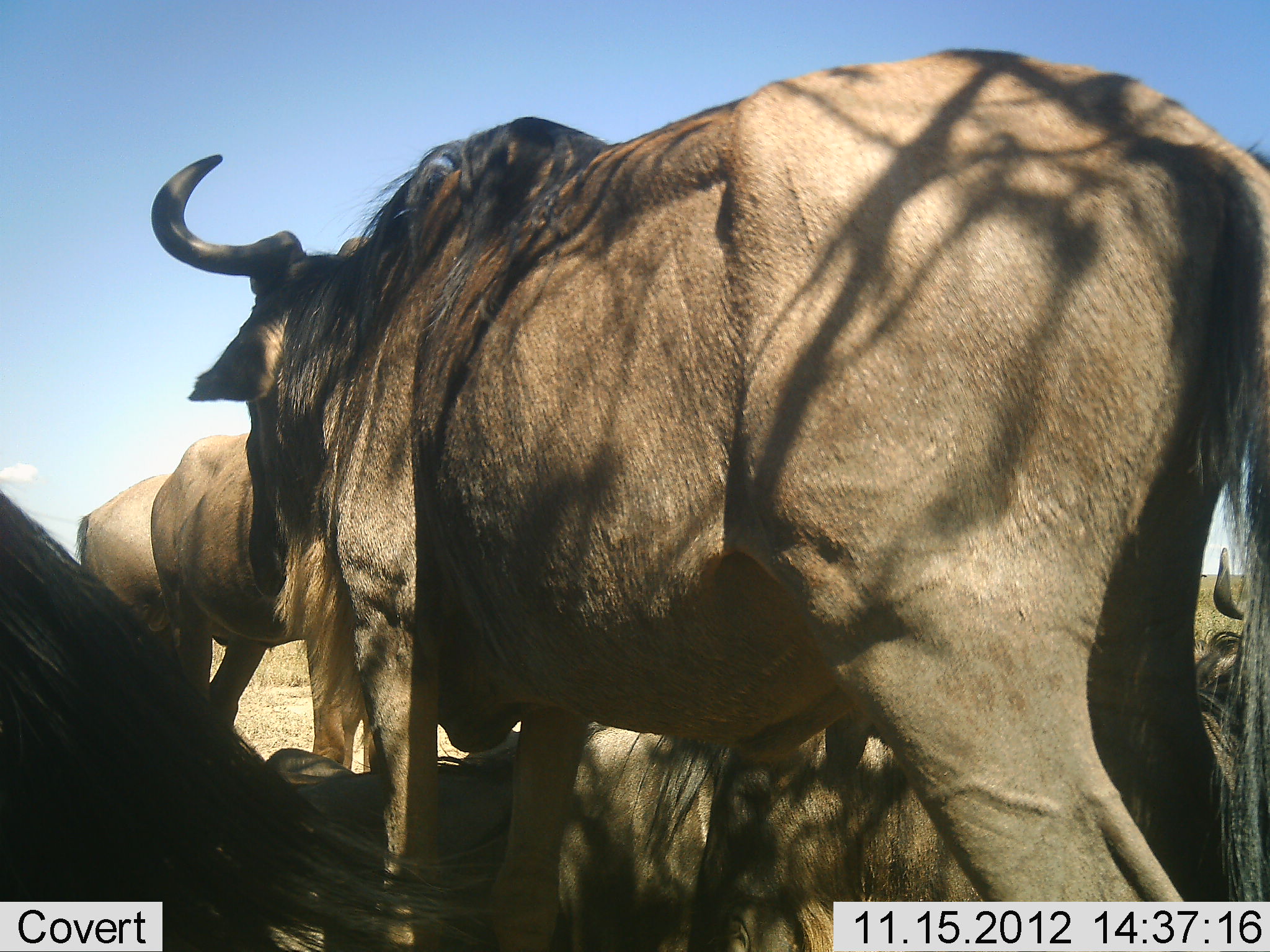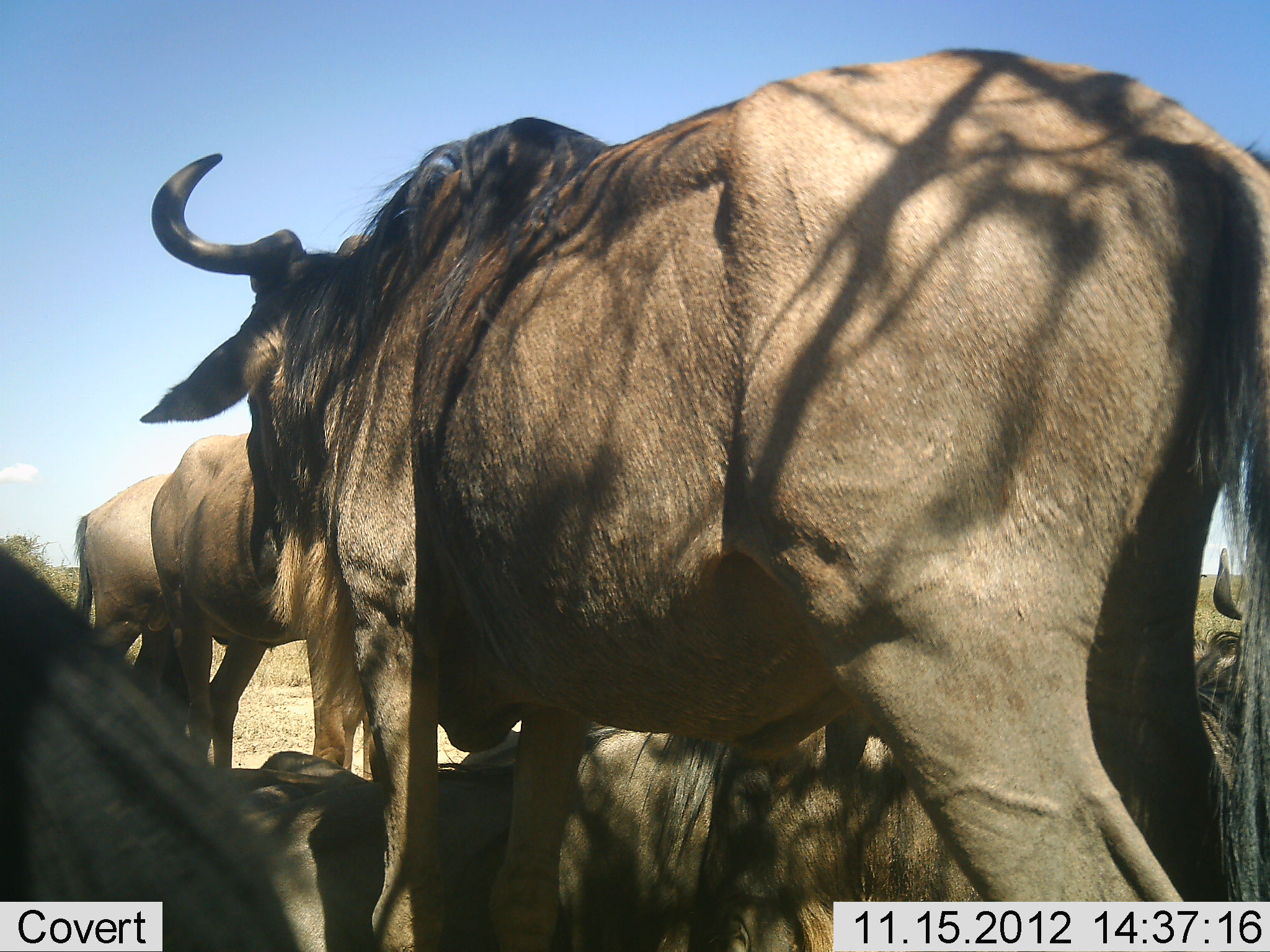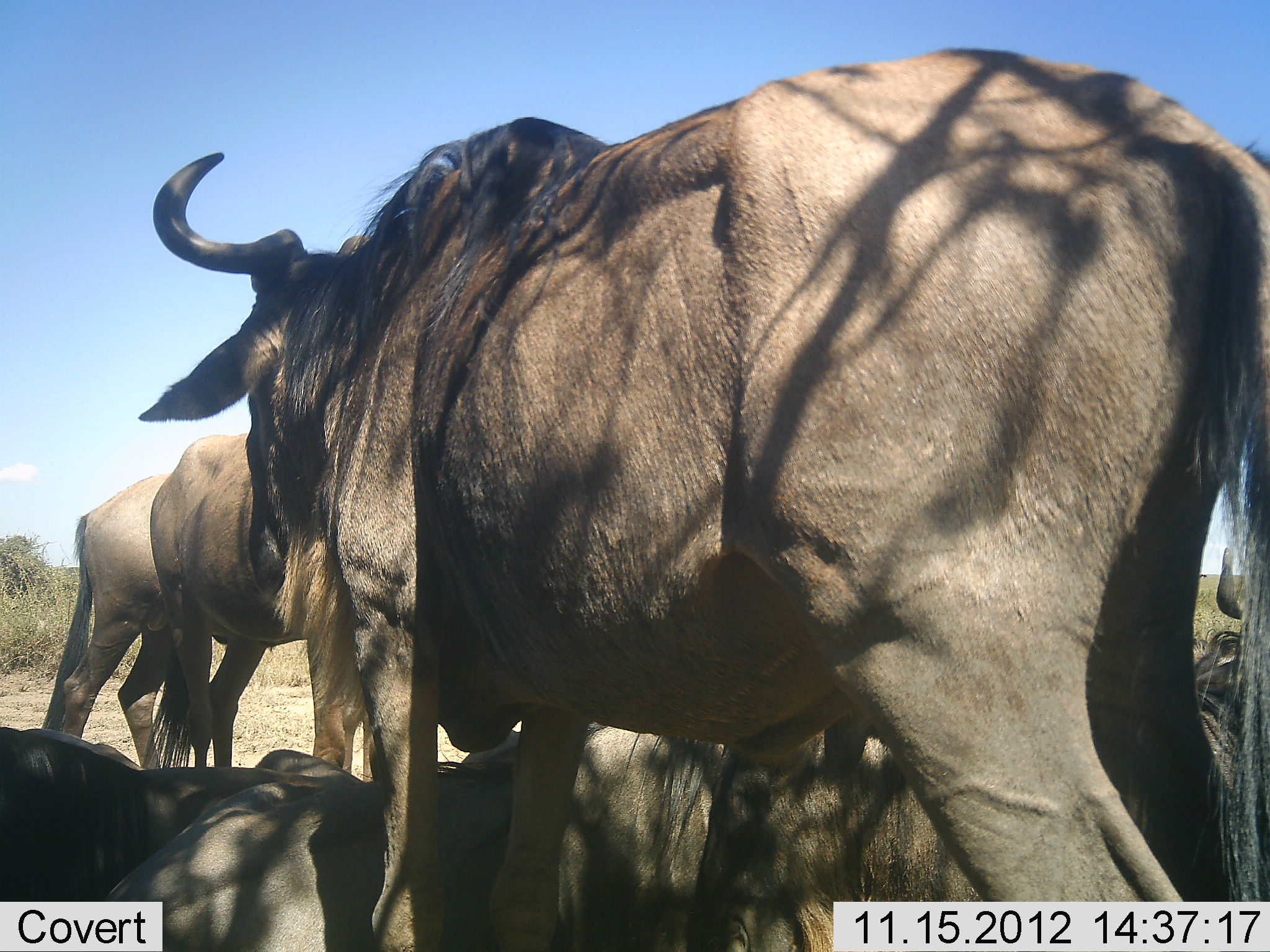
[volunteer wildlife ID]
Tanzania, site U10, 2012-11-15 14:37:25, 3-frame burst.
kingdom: Animalia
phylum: Chordata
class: Mammalia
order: Artiodactyla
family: Bovidae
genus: Connochaetes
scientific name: Connochaetes taurinus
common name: blue wildebeest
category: wildebeest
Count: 7.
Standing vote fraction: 90%.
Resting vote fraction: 80%.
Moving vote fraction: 10%.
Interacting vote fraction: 10%.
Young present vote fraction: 0%.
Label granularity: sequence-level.